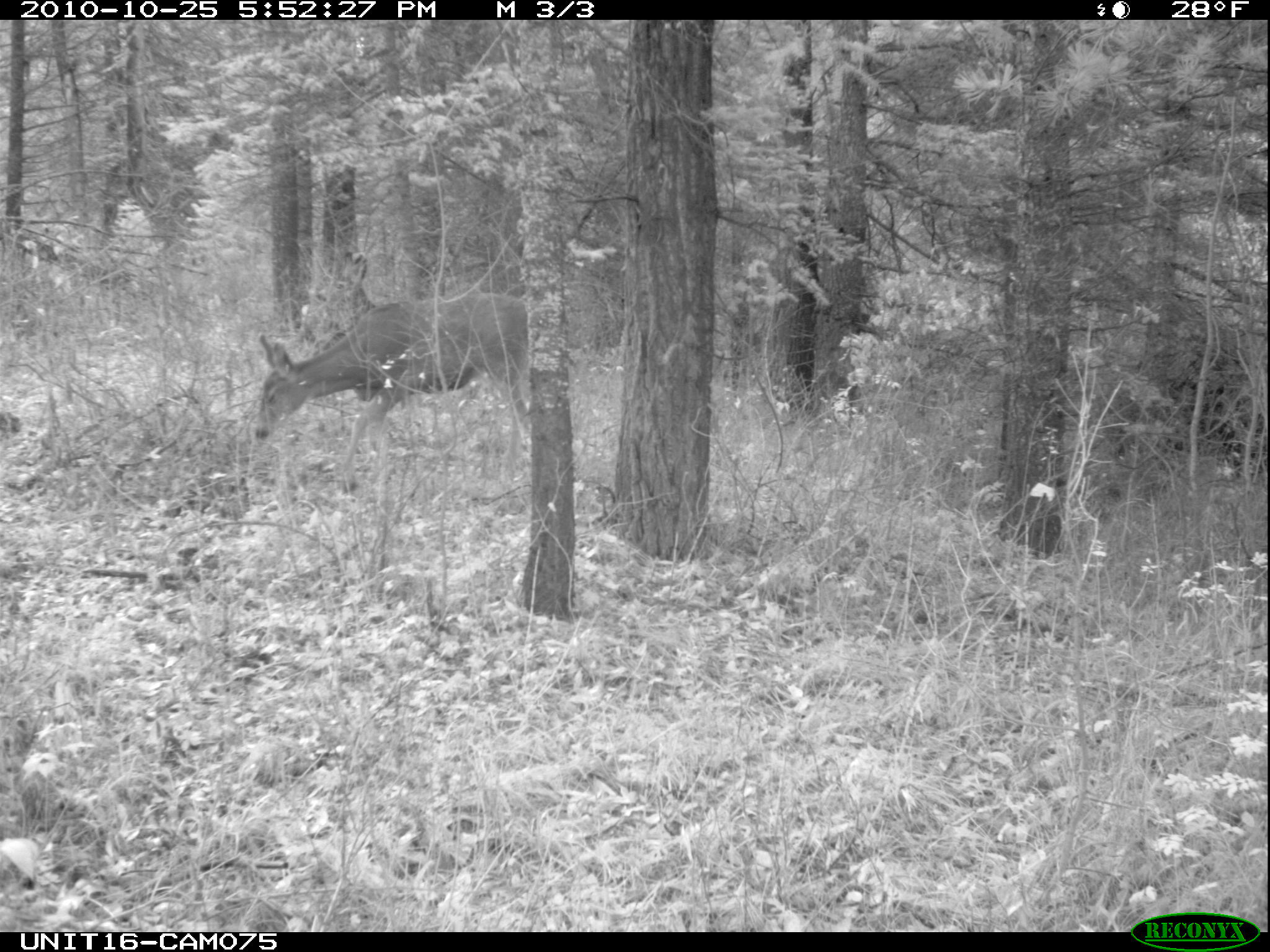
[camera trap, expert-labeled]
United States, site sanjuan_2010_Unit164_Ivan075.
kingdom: Animalia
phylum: Chordata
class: Mammalia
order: Artiodactyla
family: Cervidae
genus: Odocoileus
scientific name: Odocoileus hemionus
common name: mule deer